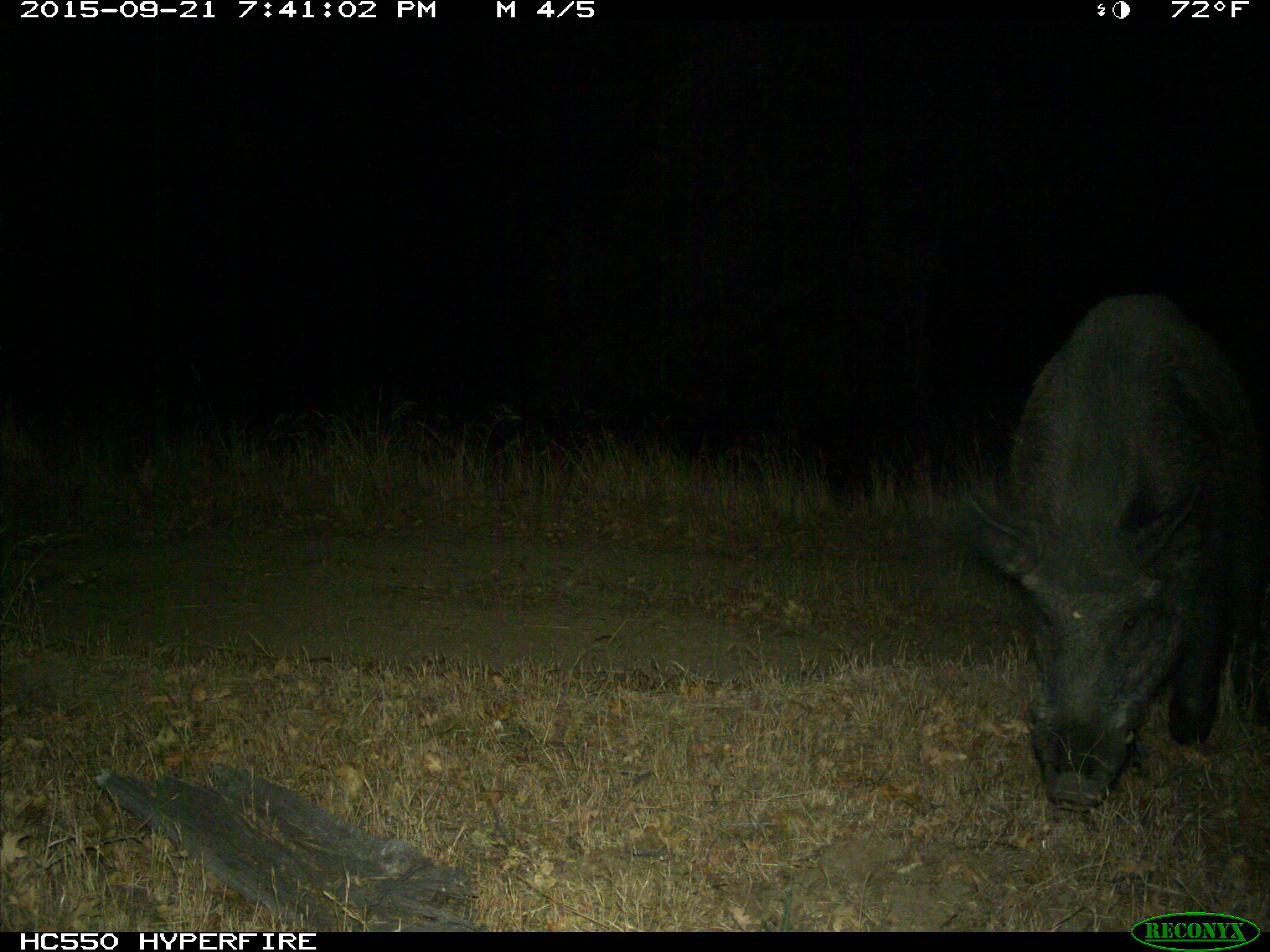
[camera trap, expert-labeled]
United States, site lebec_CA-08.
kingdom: Animalia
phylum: Chordata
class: Mammalia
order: Artiodactyla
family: Suidae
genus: Sus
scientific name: Sus scrofa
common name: wild boar